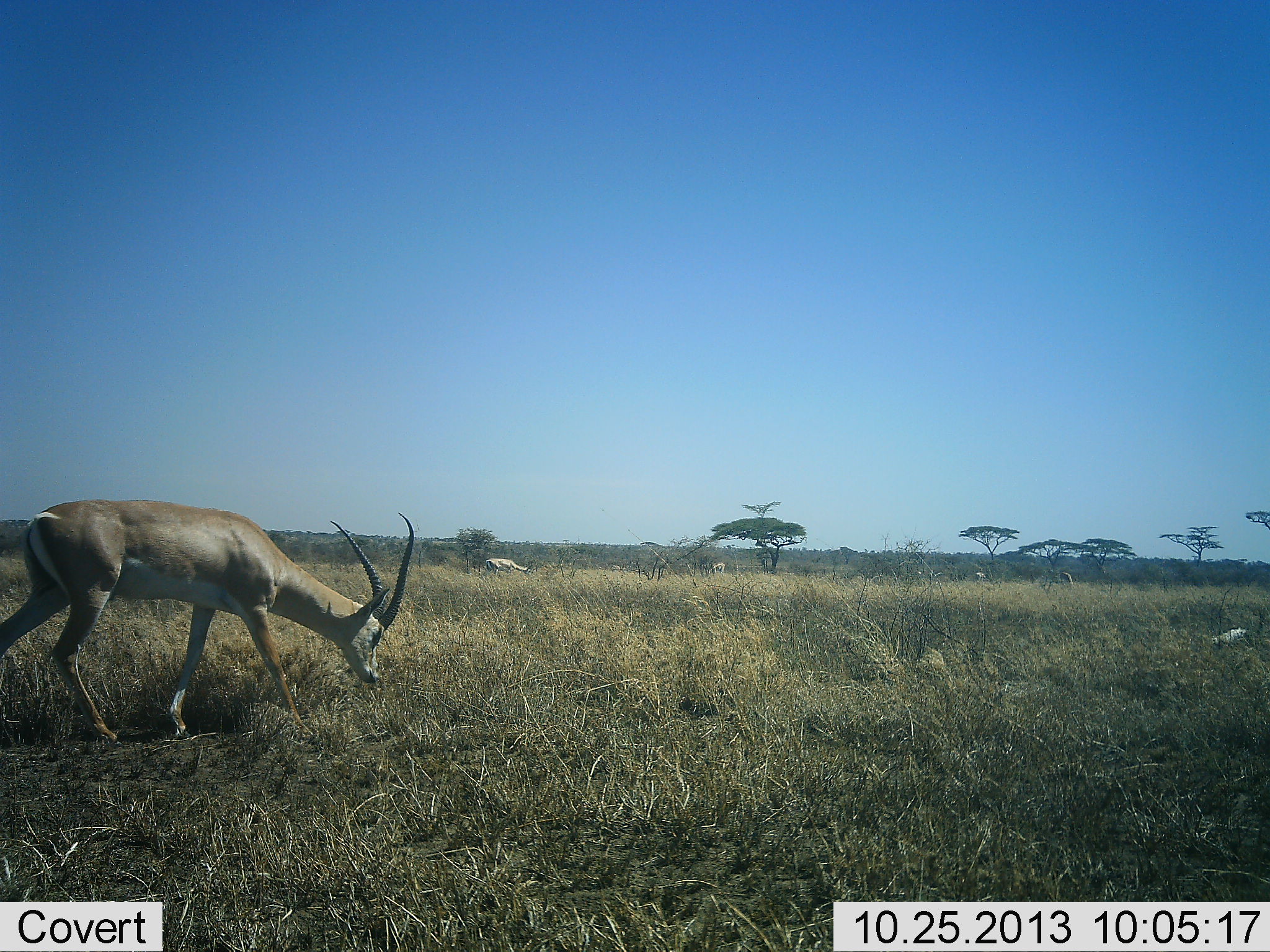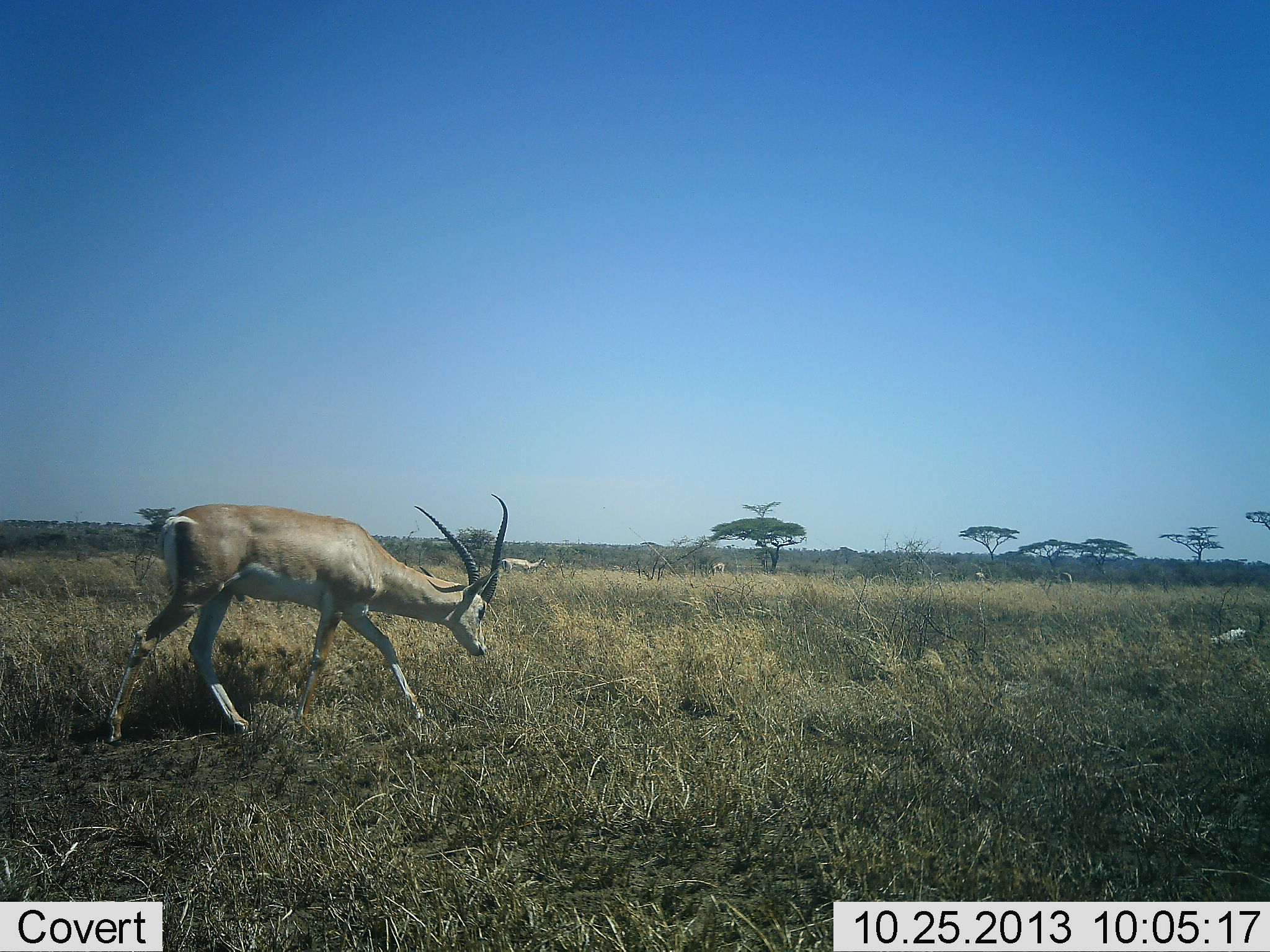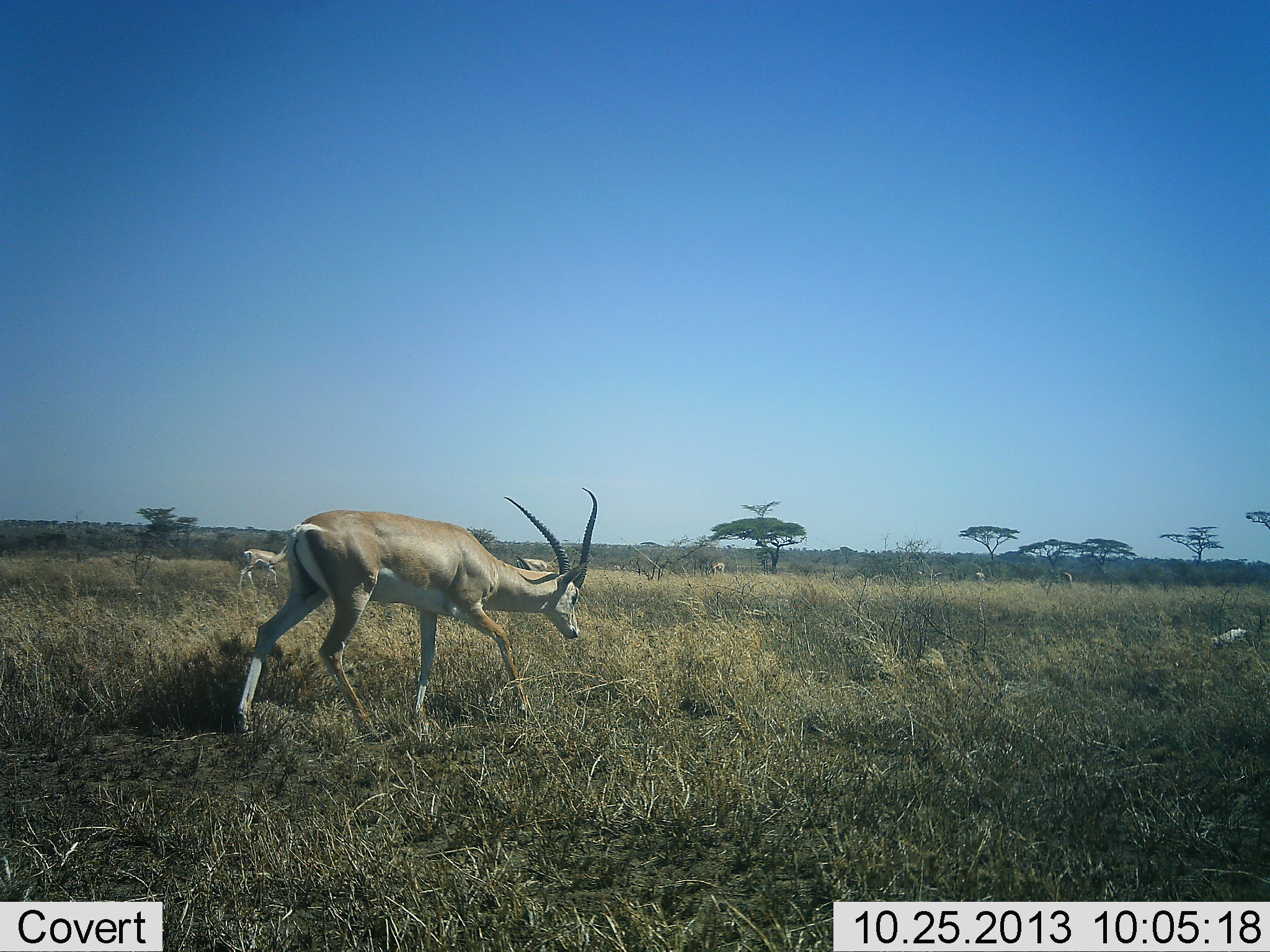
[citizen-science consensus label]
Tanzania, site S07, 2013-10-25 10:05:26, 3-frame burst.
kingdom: Animalia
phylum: Chordata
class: Mammalia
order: Artiodactyla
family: Bovidae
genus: Nanger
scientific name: Nanger granti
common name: grant's gazelle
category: gazellegrants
Gazellegrants (grant's gazelle) (Nanger granti), count 2. Behavior (volunteer vote fractions): standing 16%, resting 0%, moving 87%, interacting 0%. Young present (vote fraction): 0%. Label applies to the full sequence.